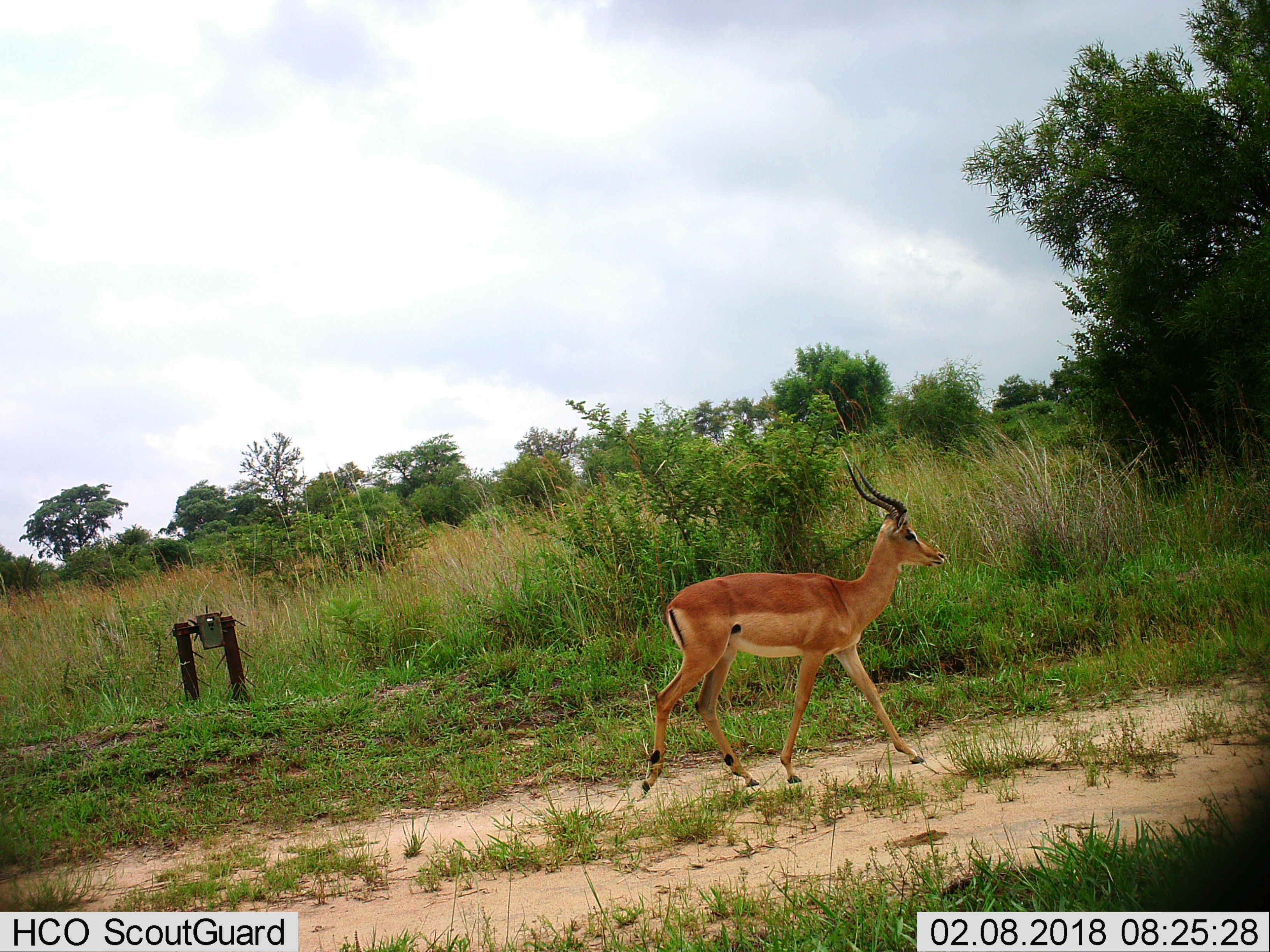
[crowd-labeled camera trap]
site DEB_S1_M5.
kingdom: Animalia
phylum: Chordata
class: Mammalia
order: Artiodactyla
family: Bovidae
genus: Aepyceros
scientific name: Aepyceros melampus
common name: impala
Impala (Aepyceros melampus), count 1. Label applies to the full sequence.